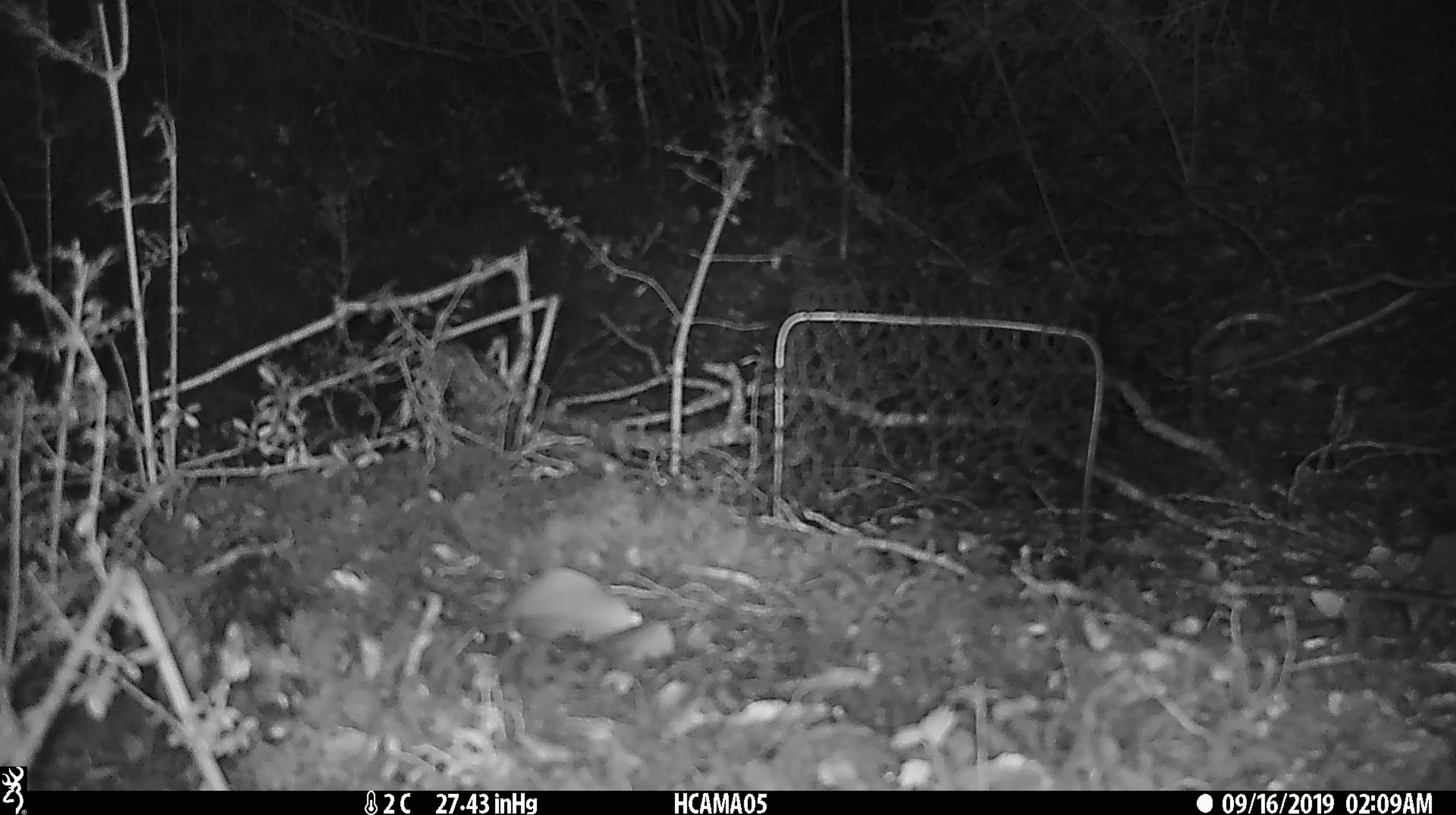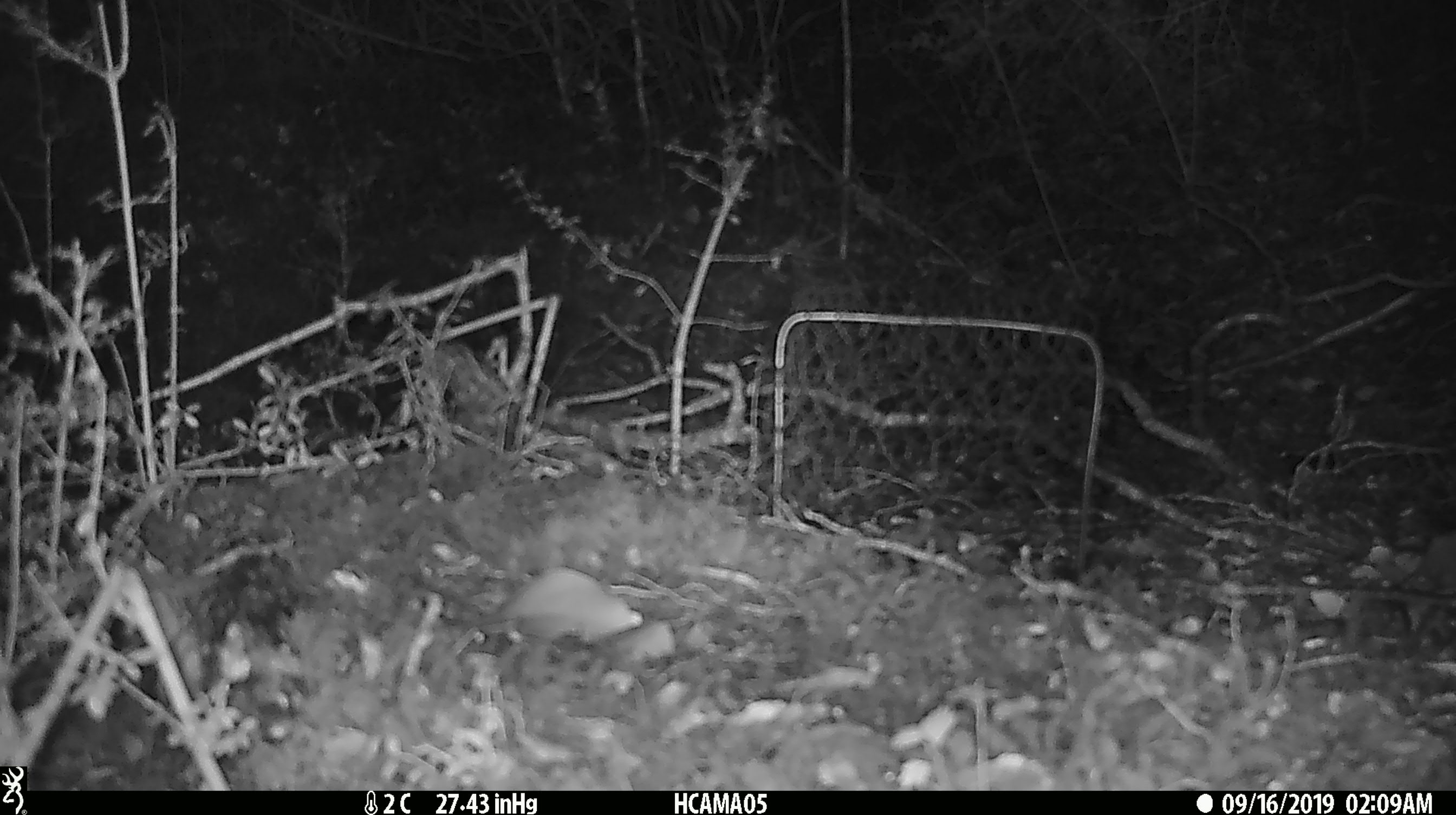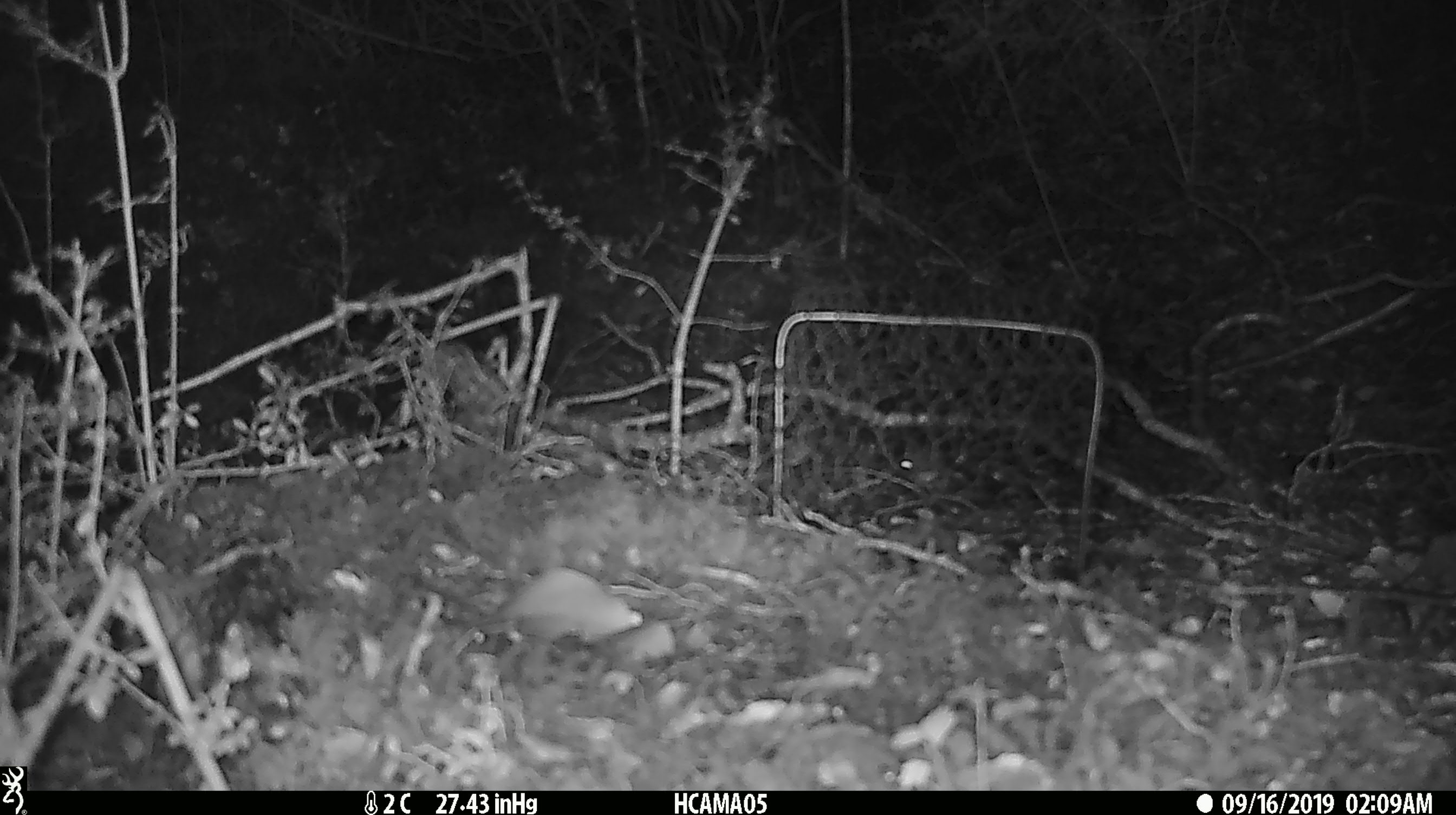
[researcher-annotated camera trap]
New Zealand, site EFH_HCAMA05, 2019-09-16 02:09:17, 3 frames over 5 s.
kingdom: Animalia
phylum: Chordata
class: Mammalia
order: Rodentia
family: Muridae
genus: Mus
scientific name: Mus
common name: mouse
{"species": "mouse (Mus)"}